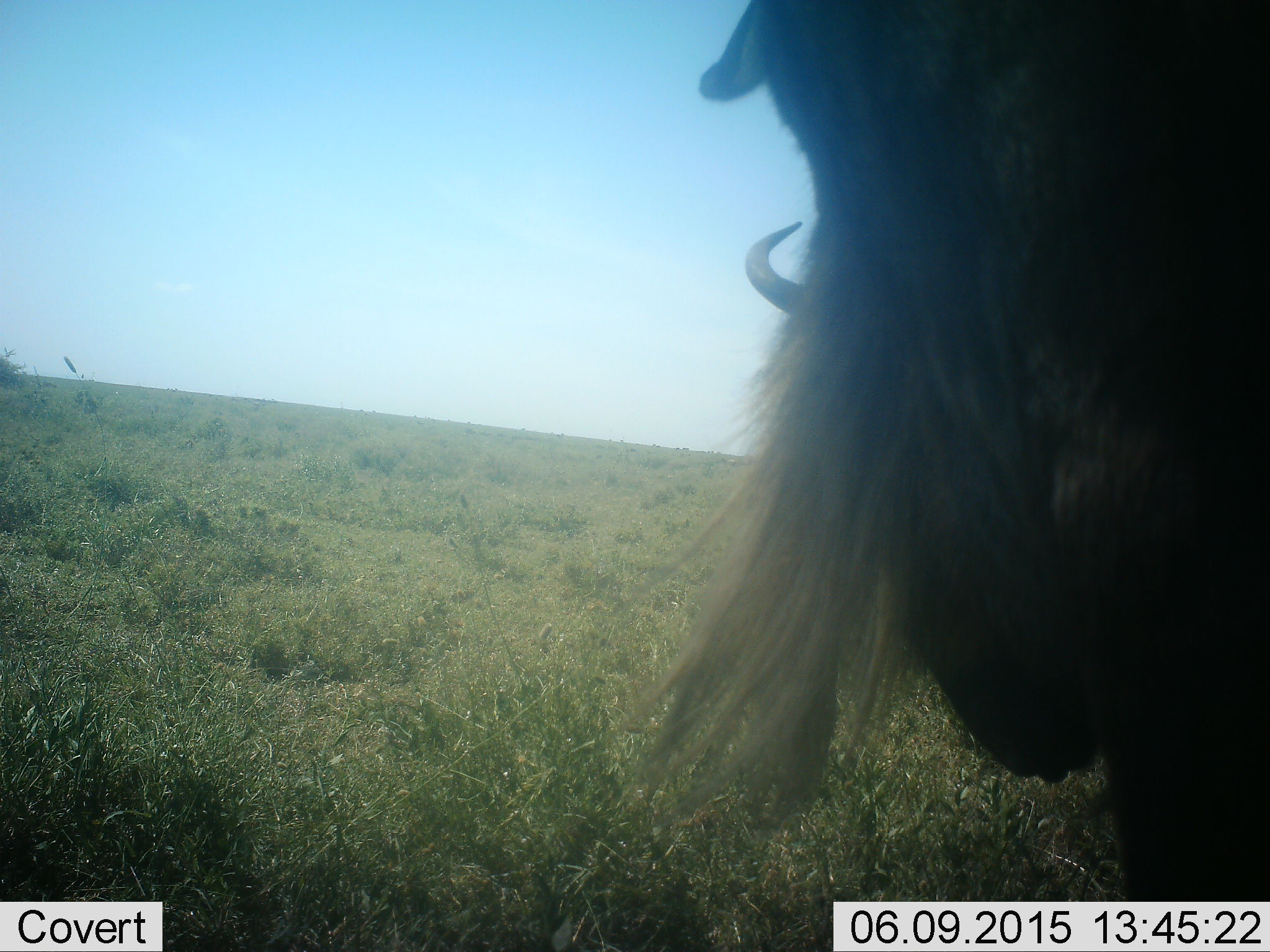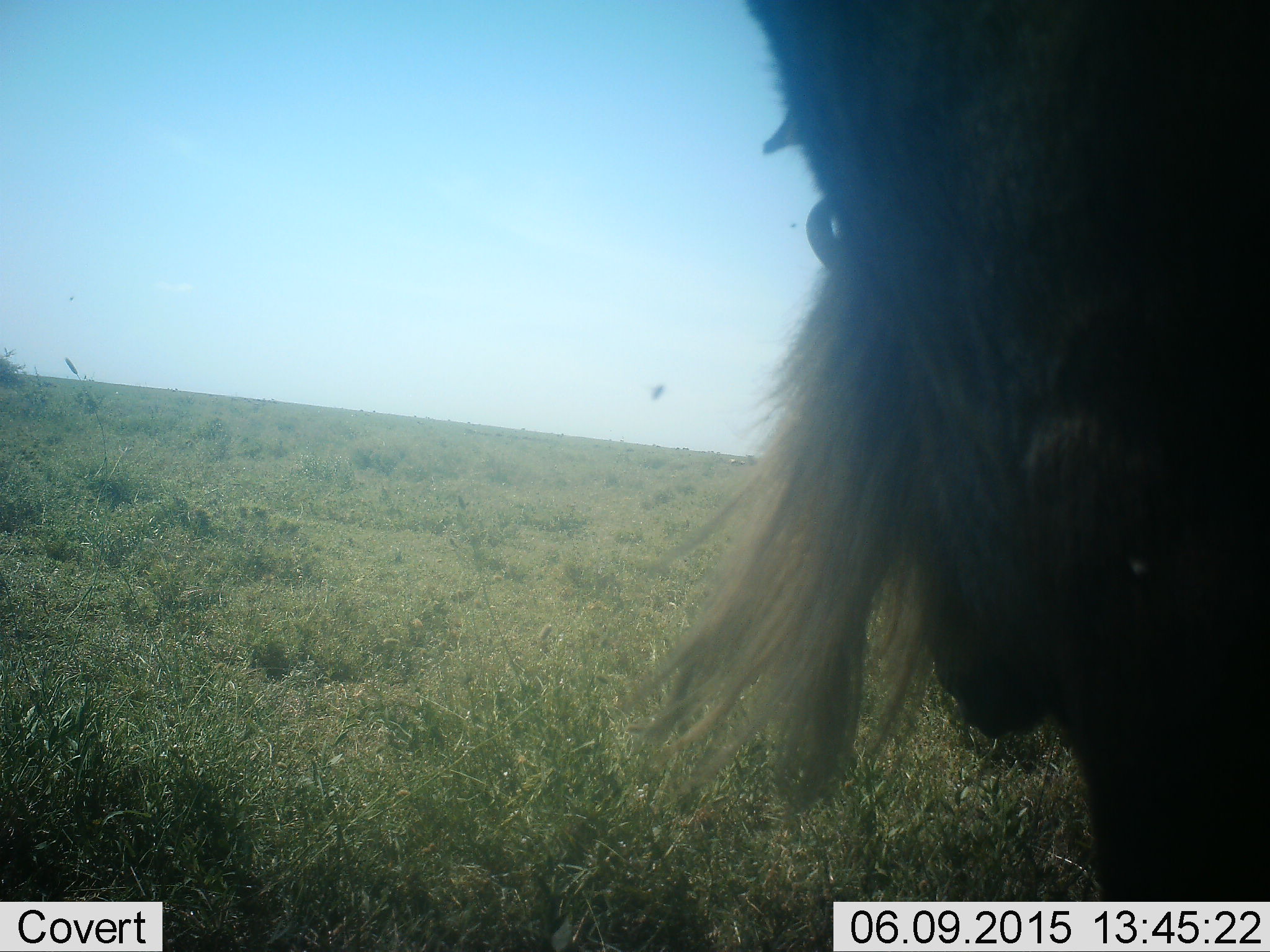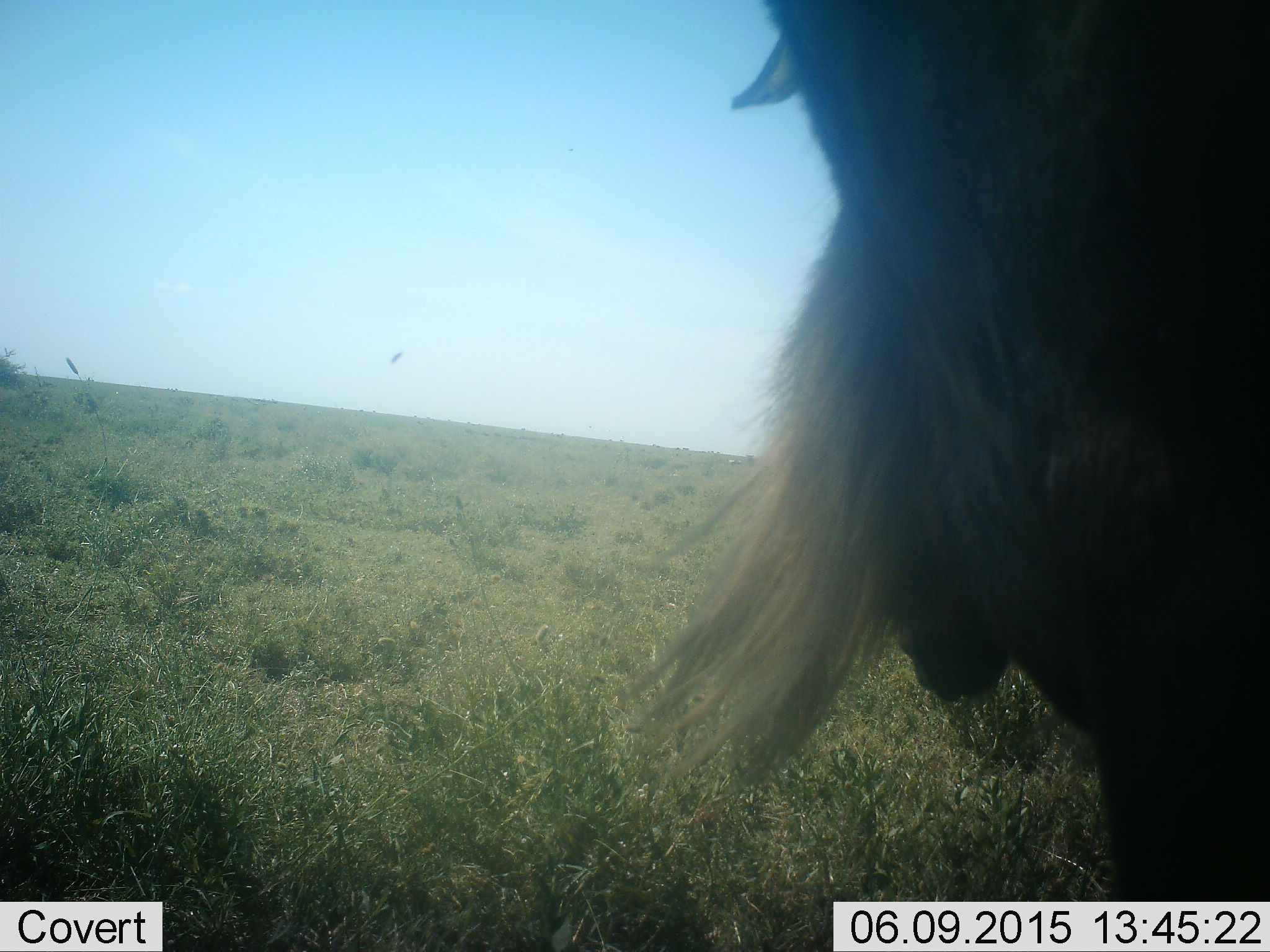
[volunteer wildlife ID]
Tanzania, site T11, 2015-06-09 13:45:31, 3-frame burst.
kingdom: Animalia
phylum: Chordata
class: Mammalia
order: Artiodactyla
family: Bovidae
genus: Connochaetes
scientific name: Connochaetes taurinus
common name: blue wildebeest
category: wildebeest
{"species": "wildebeest (blue wildebeest) (Connochaetes taurinus)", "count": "1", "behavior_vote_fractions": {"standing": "100%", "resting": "0%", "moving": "0%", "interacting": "0%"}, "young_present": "0%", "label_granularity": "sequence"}